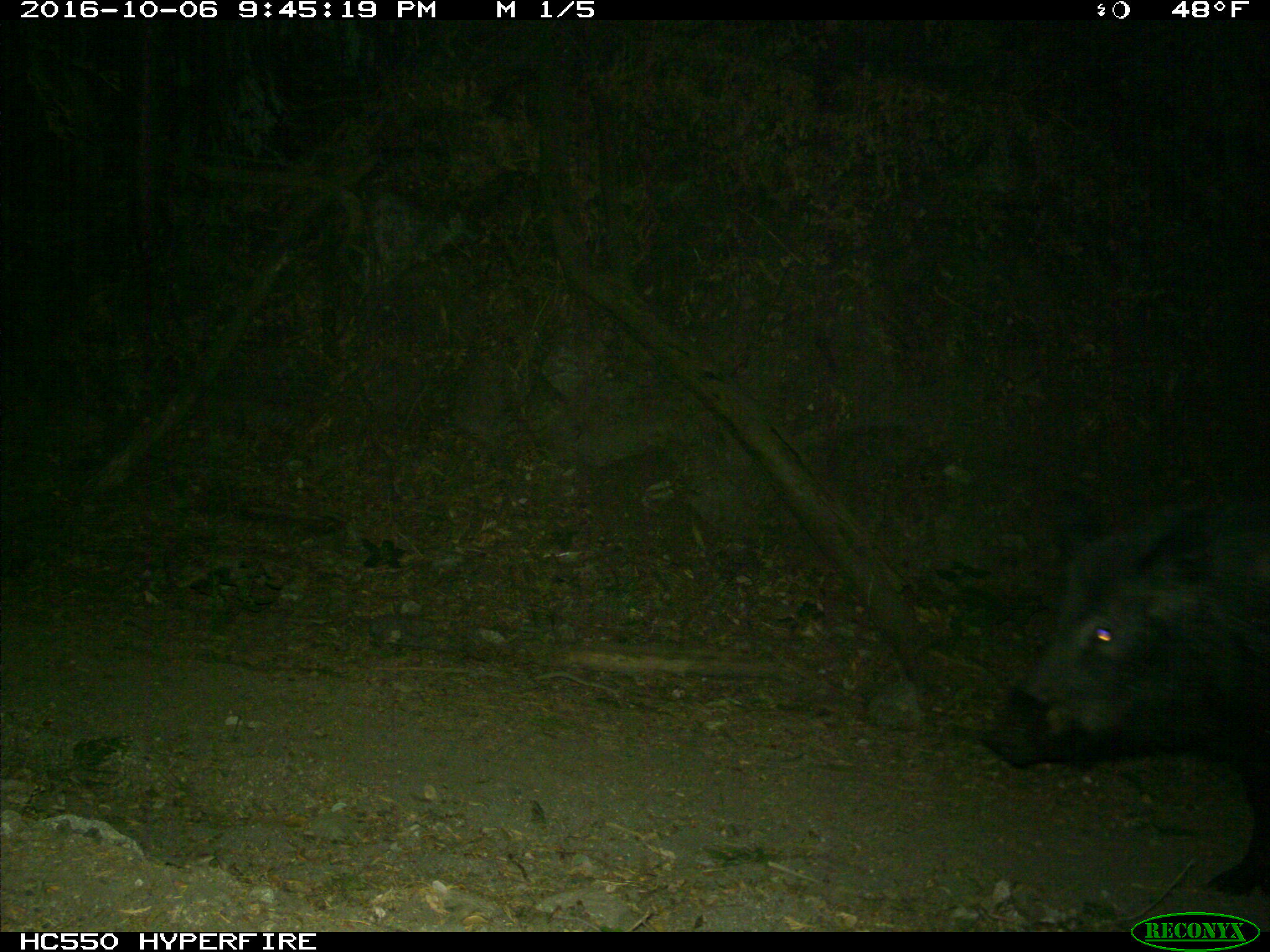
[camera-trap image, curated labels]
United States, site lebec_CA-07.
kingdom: Animalia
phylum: Chordata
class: Mammalia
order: Artiodactyla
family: Suidae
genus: Sus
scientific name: Sus scrofa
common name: wild boar